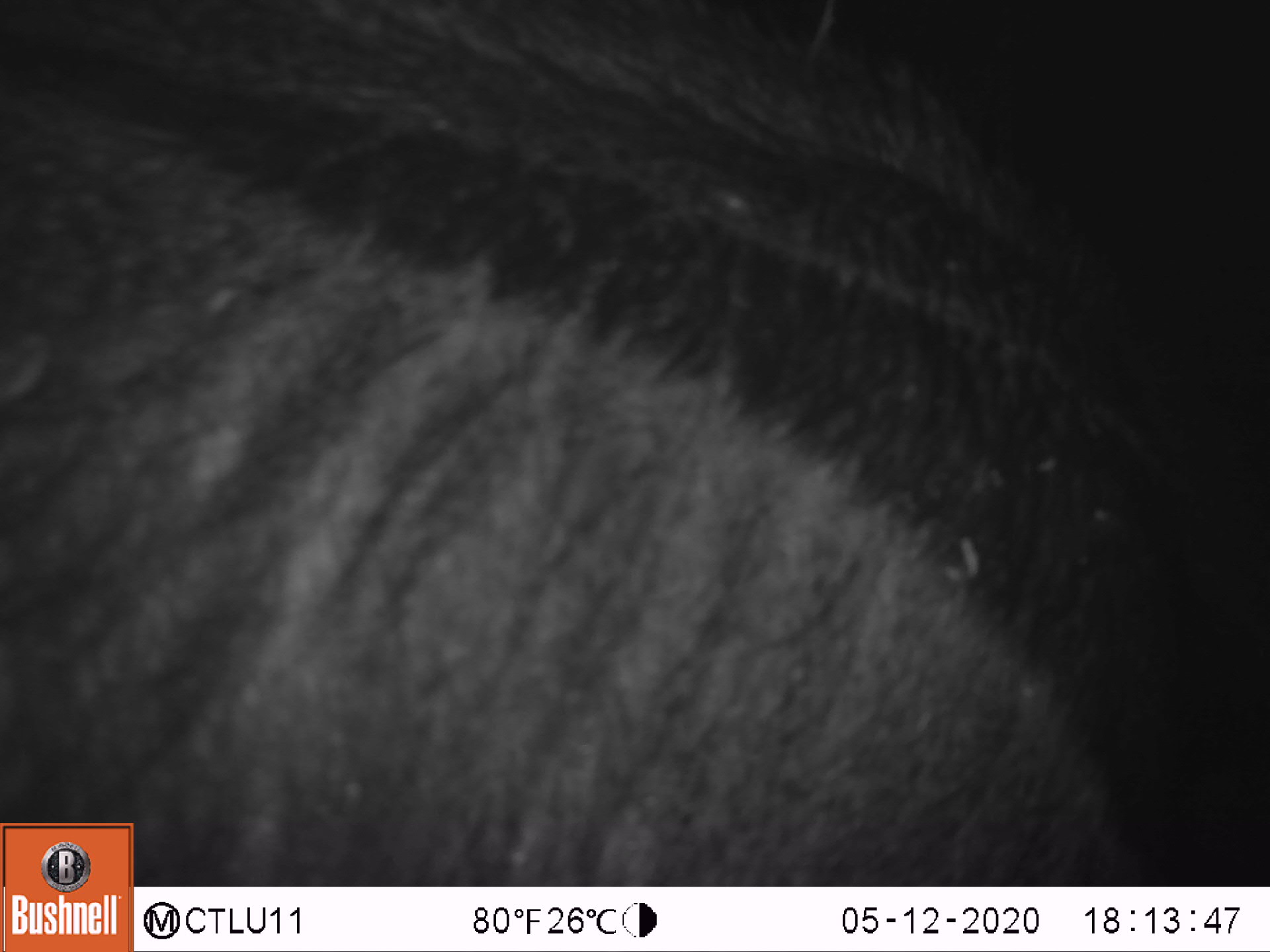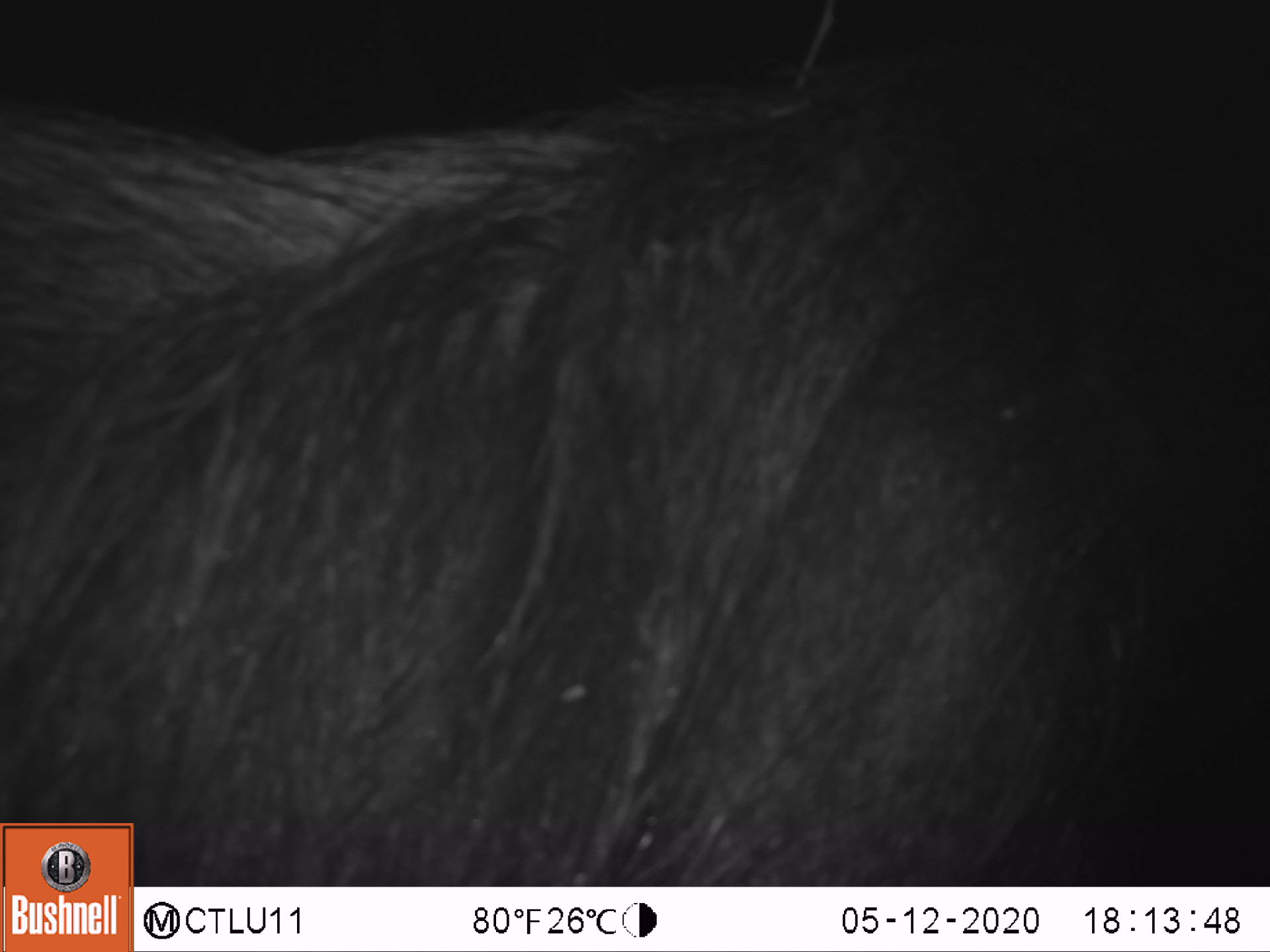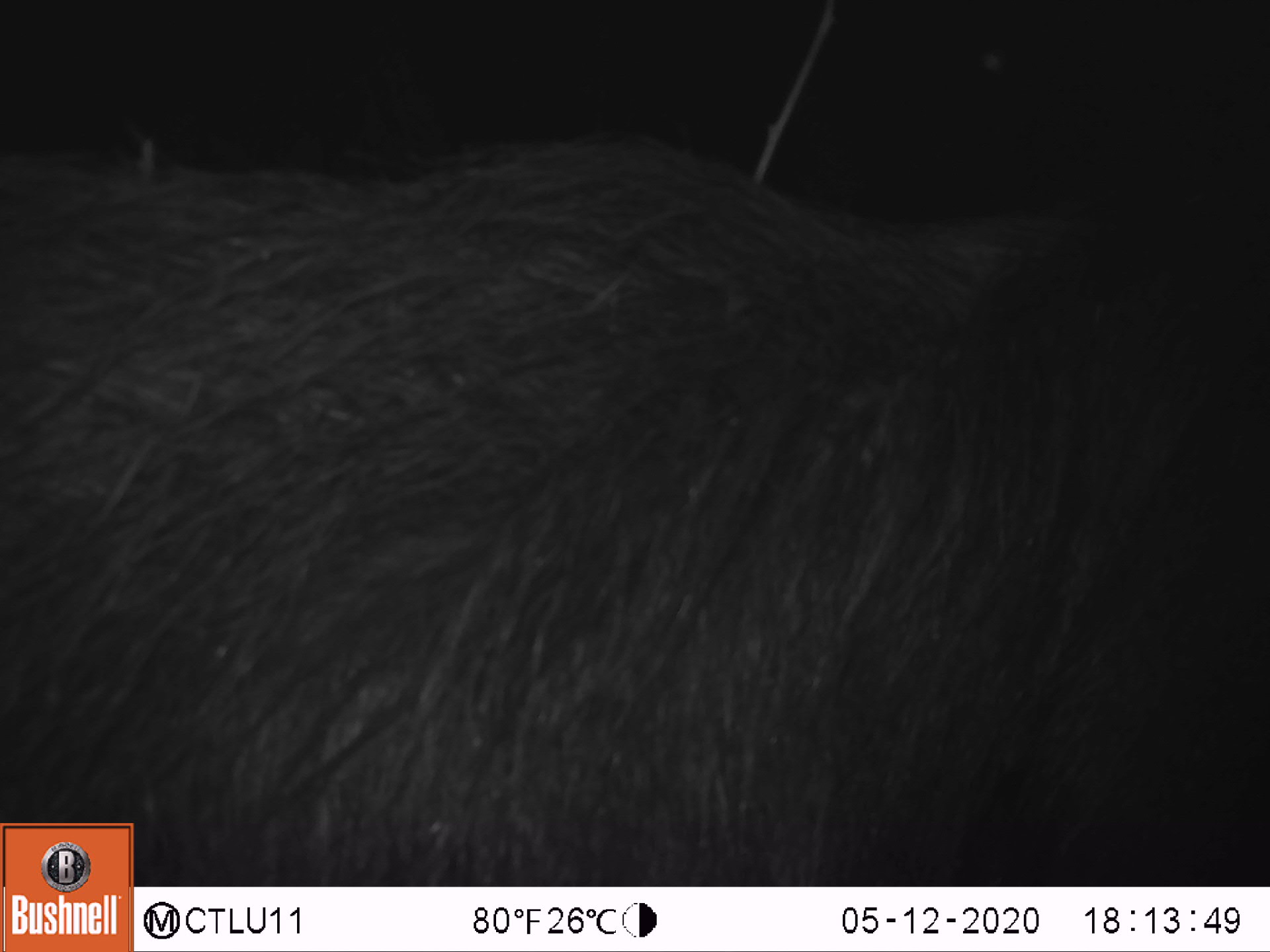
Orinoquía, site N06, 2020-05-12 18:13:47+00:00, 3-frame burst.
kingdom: Animalia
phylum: Chordata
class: Mammalia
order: Pilosa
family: Myrmecophagidae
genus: Myrmecophaga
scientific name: Myrmecophaga tridactyla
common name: giant anteater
Giant anteater (Myrmecophaga tridactyla).